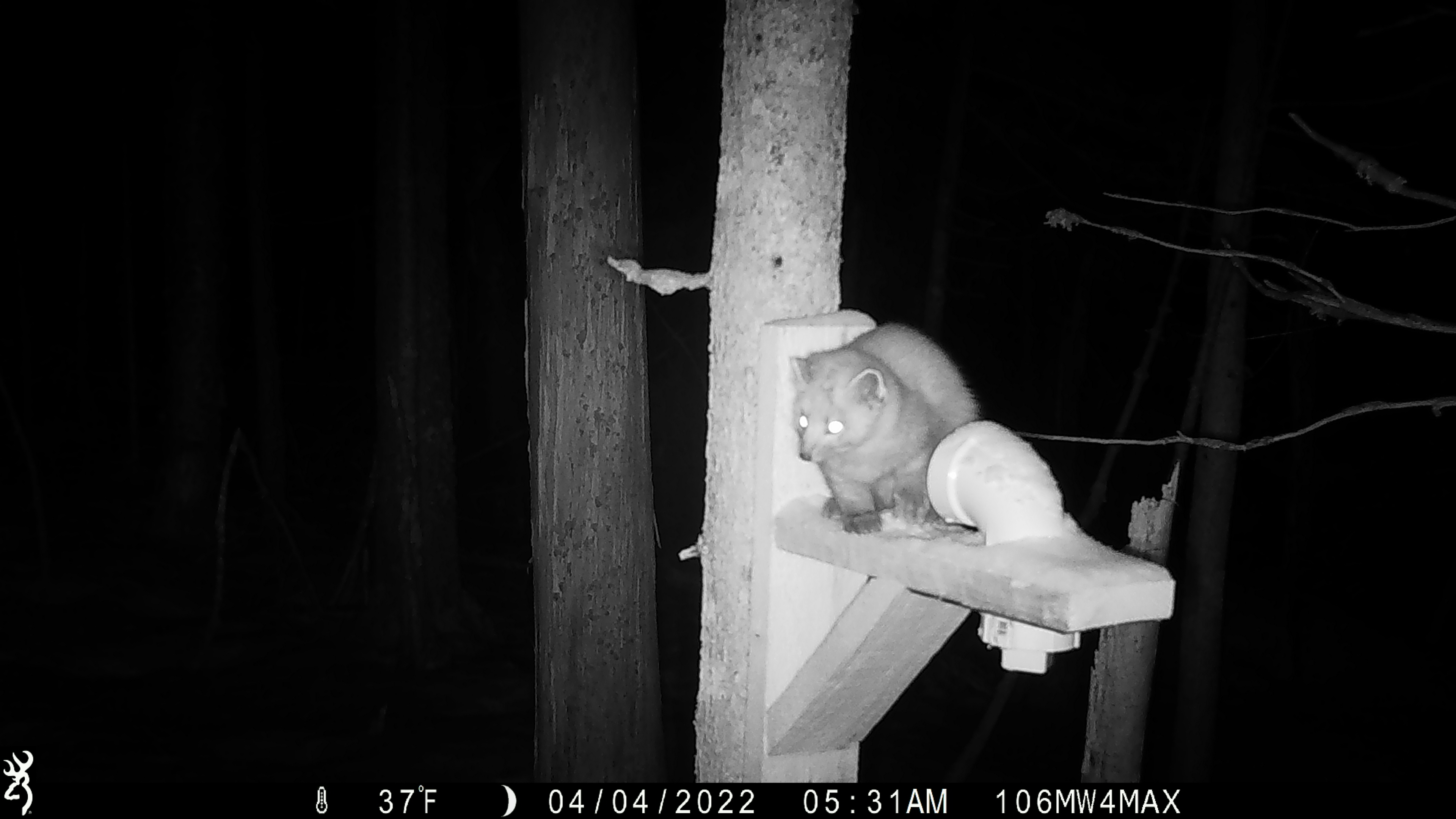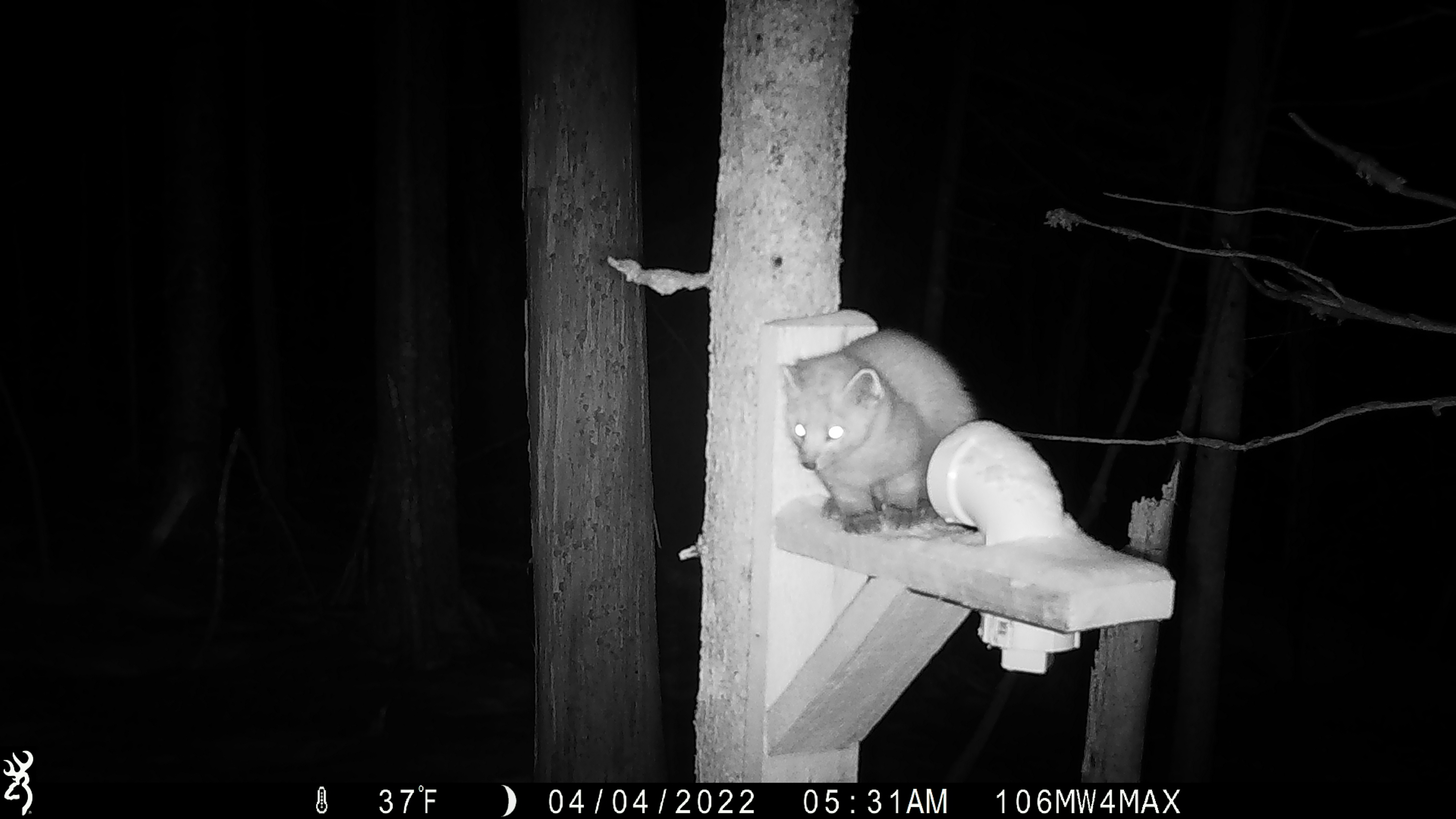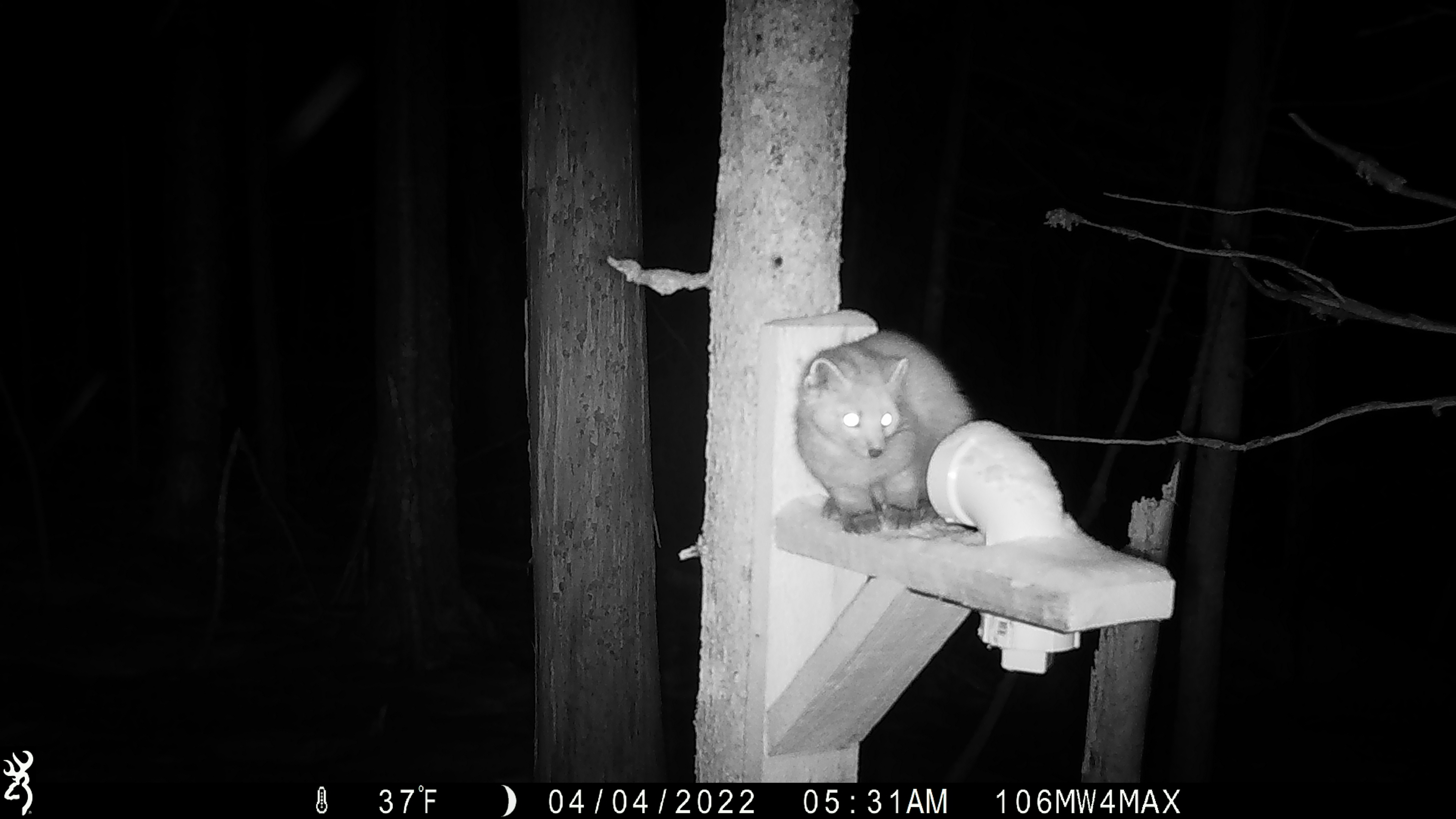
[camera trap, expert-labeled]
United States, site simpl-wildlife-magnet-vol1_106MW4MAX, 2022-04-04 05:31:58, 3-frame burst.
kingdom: Animalia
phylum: Chordata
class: Mammalia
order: Carnivora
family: Mustelidae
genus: Martes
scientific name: Martes americana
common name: american marten